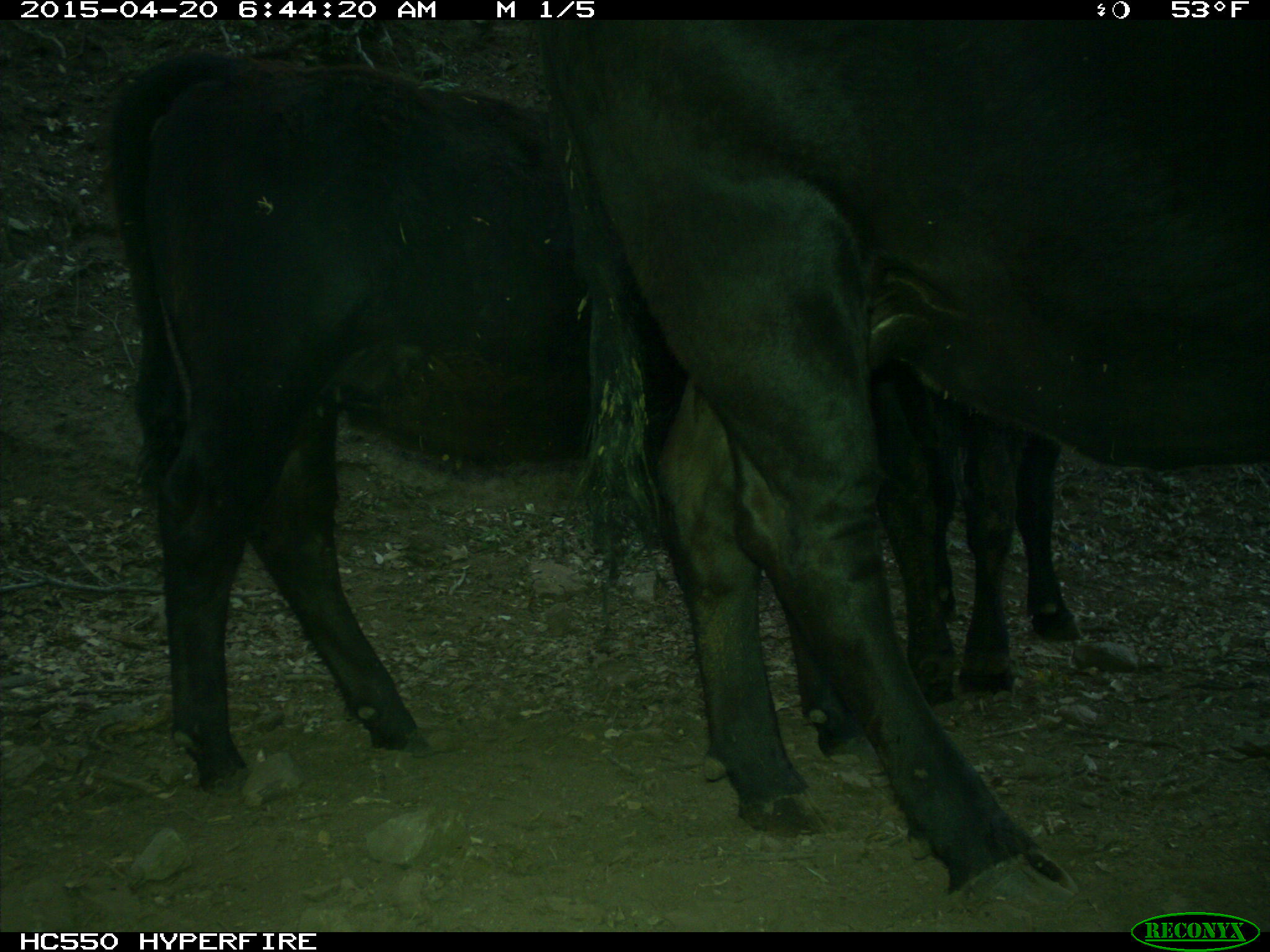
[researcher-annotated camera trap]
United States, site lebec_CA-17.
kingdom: Animalia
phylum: Chordata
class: Mammalia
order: Artiodactyla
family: Bovidae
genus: Bos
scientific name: Bos taurus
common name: domestic cow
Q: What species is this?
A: Bos taurus (domestic cow).